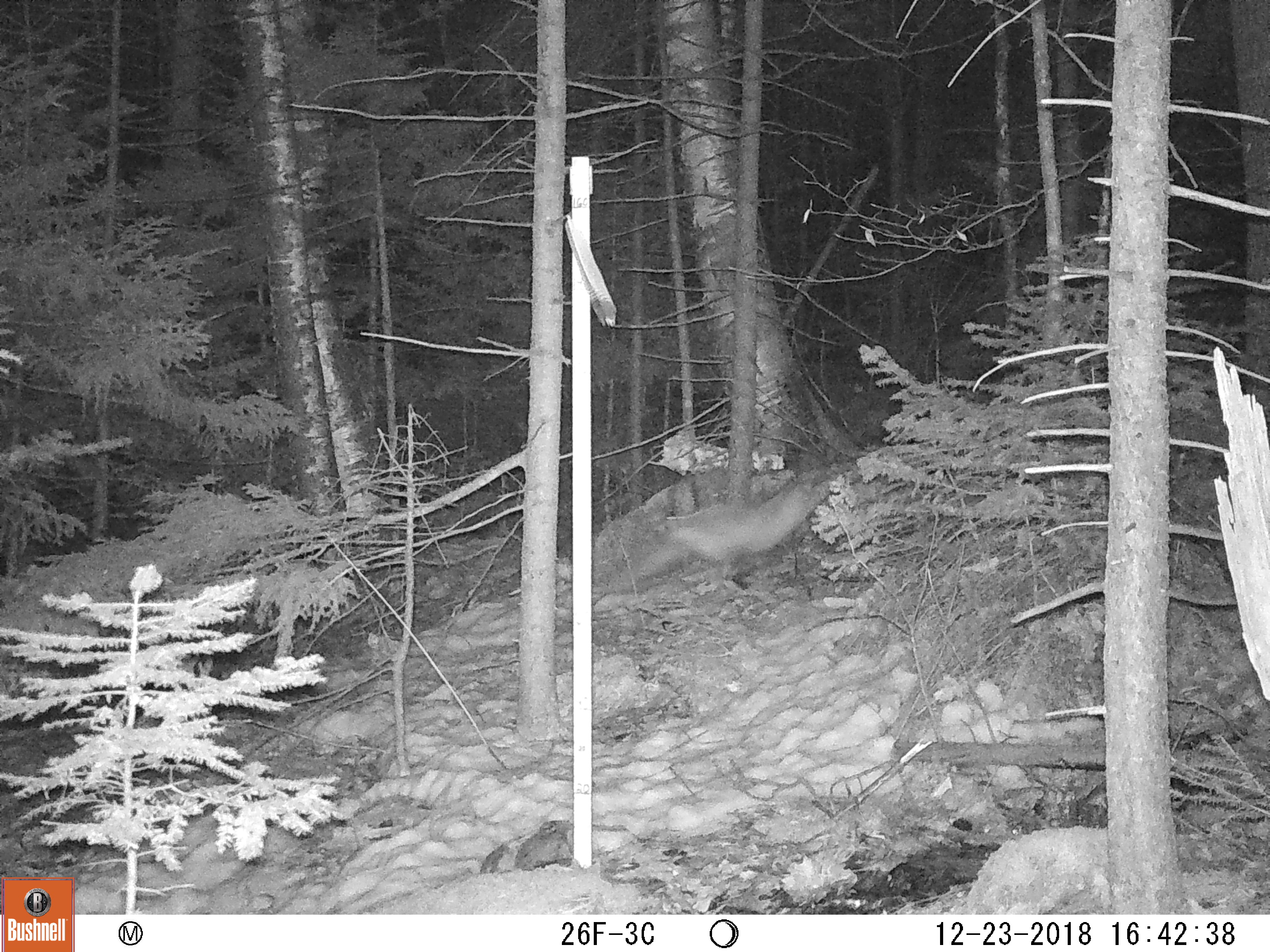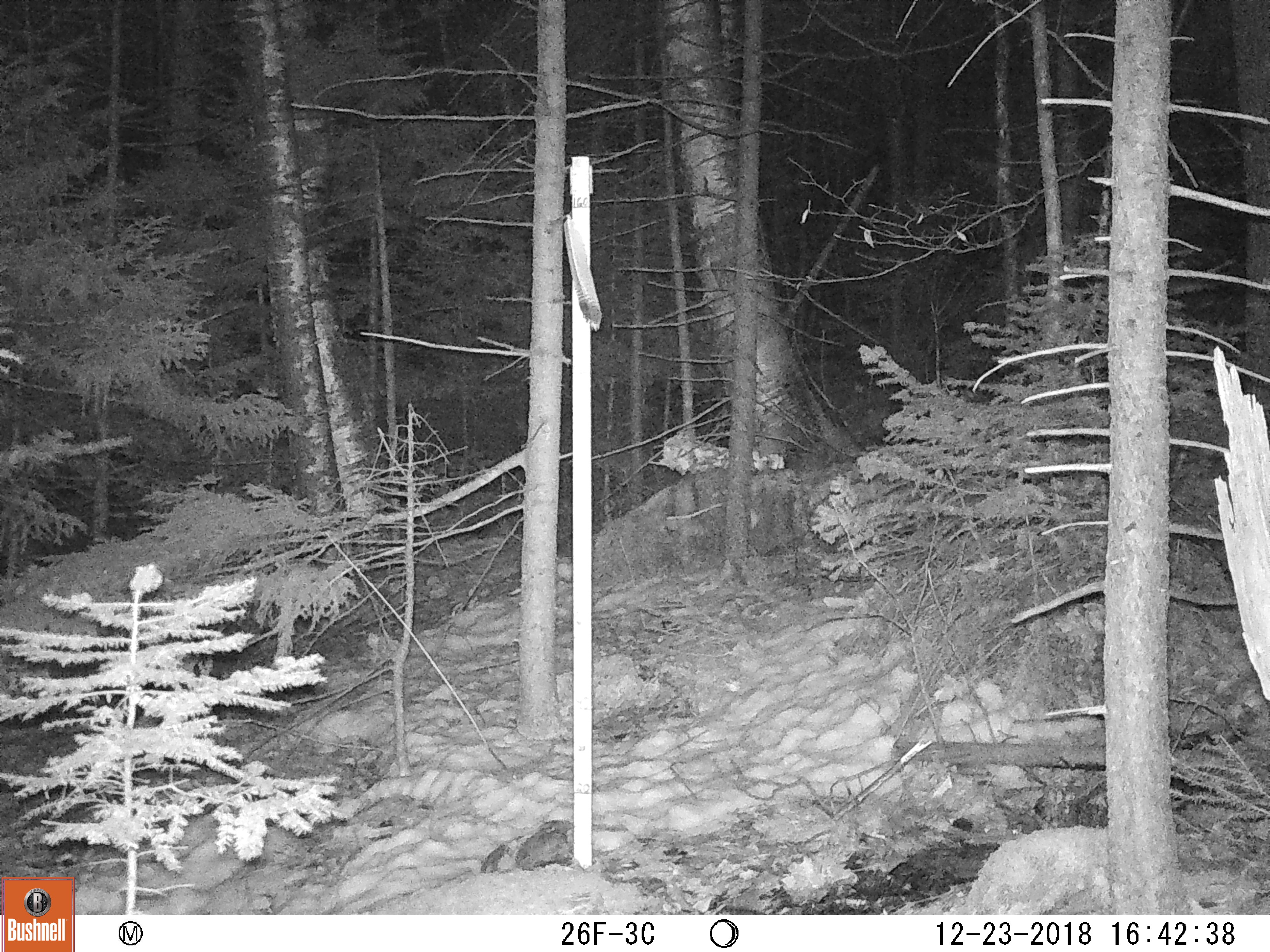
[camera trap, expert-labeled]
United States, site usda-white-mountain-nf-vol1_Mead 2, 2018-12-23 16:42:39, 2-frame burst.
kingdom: Animalia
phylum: Chordata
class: Mammalia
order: Carnivora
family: Canidae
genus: Vulpes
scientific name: Vulpes vulpes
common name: red fox